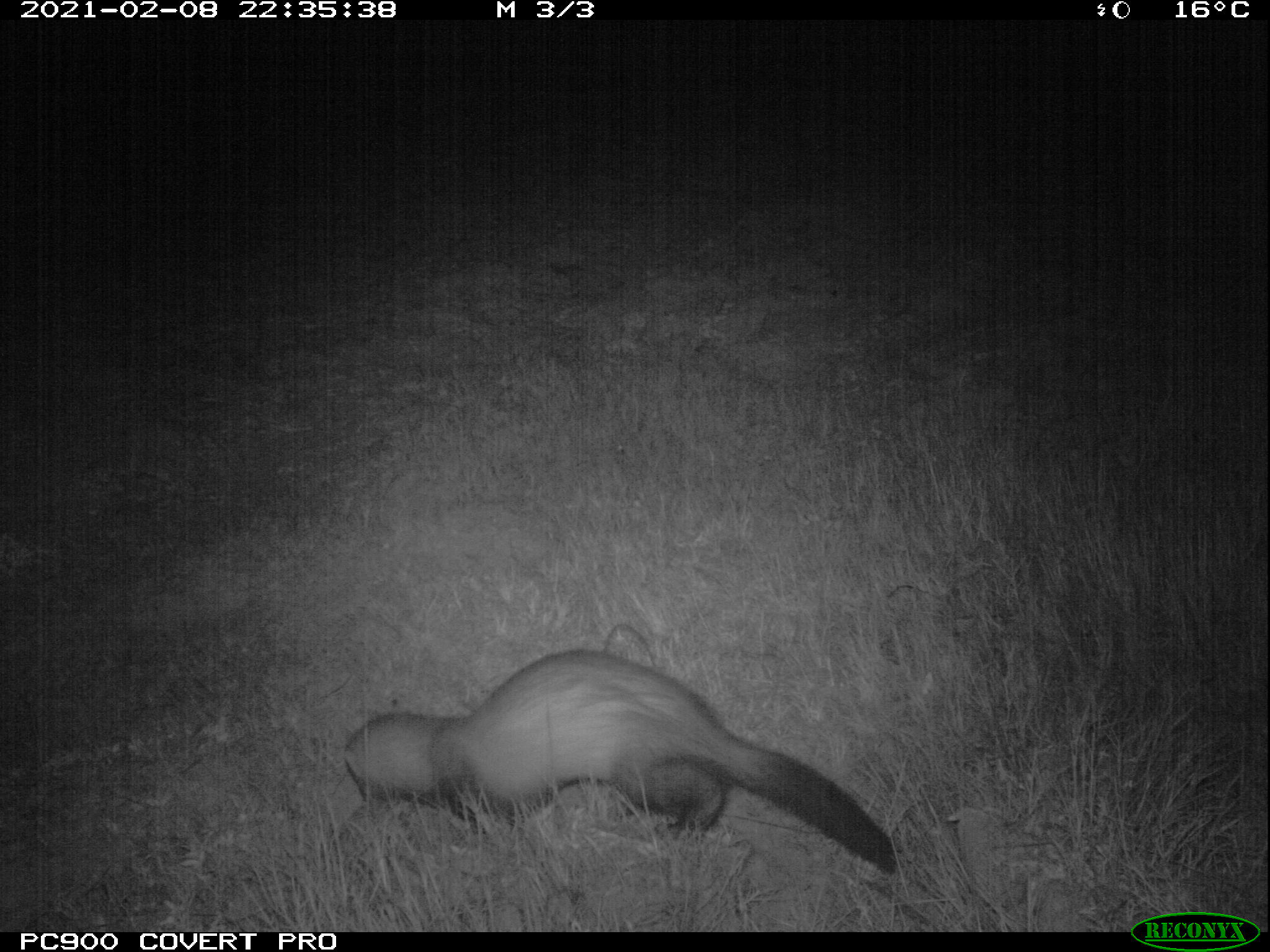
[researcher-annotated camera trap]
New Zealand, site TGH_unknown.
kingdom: Animalia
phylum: Chordata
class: Mammalia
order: Carnivora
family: Mustelidae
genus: Mustela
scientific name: Mustela furo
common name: ferret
Ferret (Mustela furo).